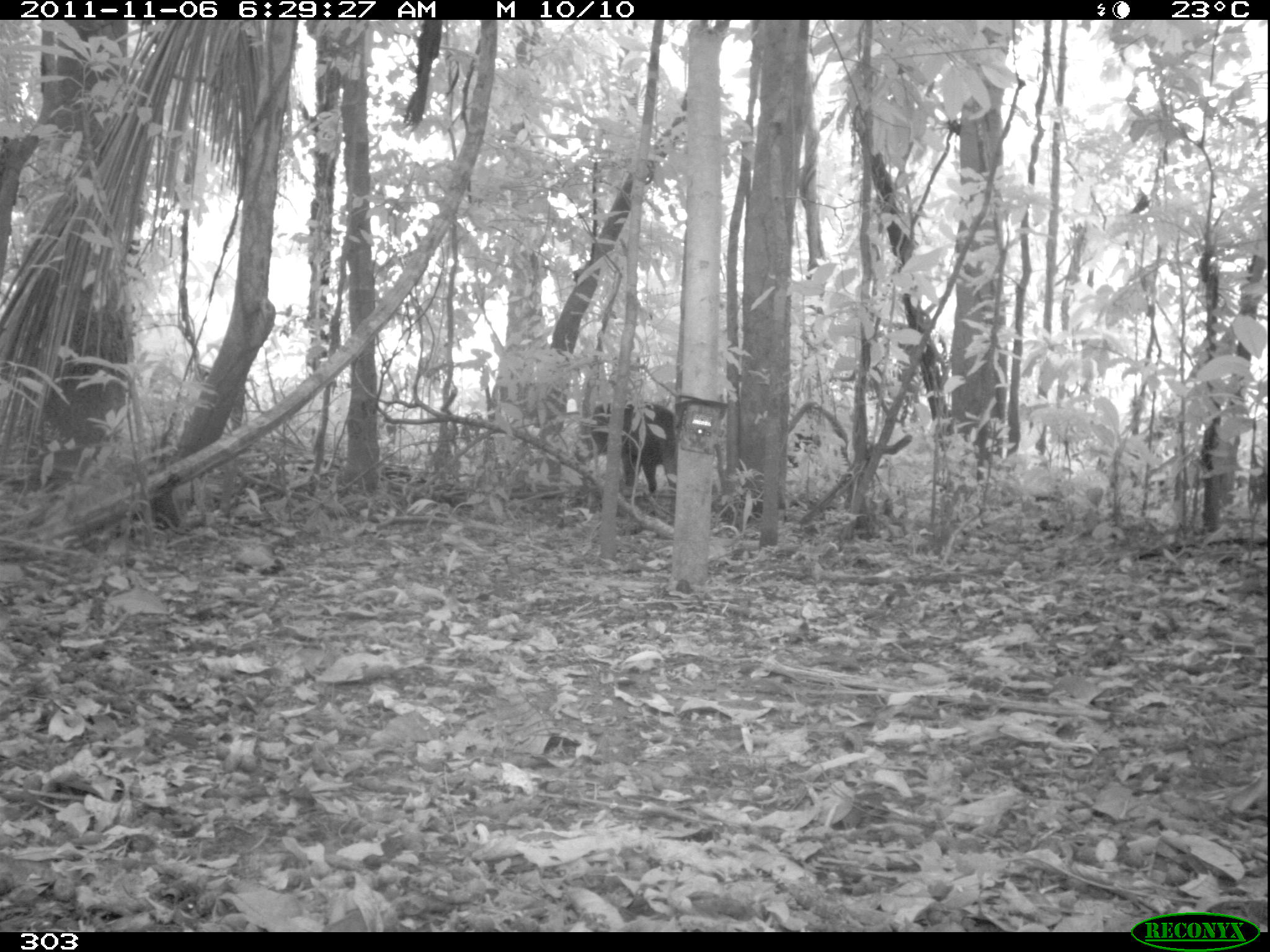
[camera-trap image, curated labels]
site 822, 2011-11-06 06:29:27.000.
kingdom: Animalia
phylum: Chordata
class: Mammalia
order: Artiodactyla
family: Tayassuidae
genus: Tayassu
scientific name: Tayassu pecari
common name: white-lipped peccary